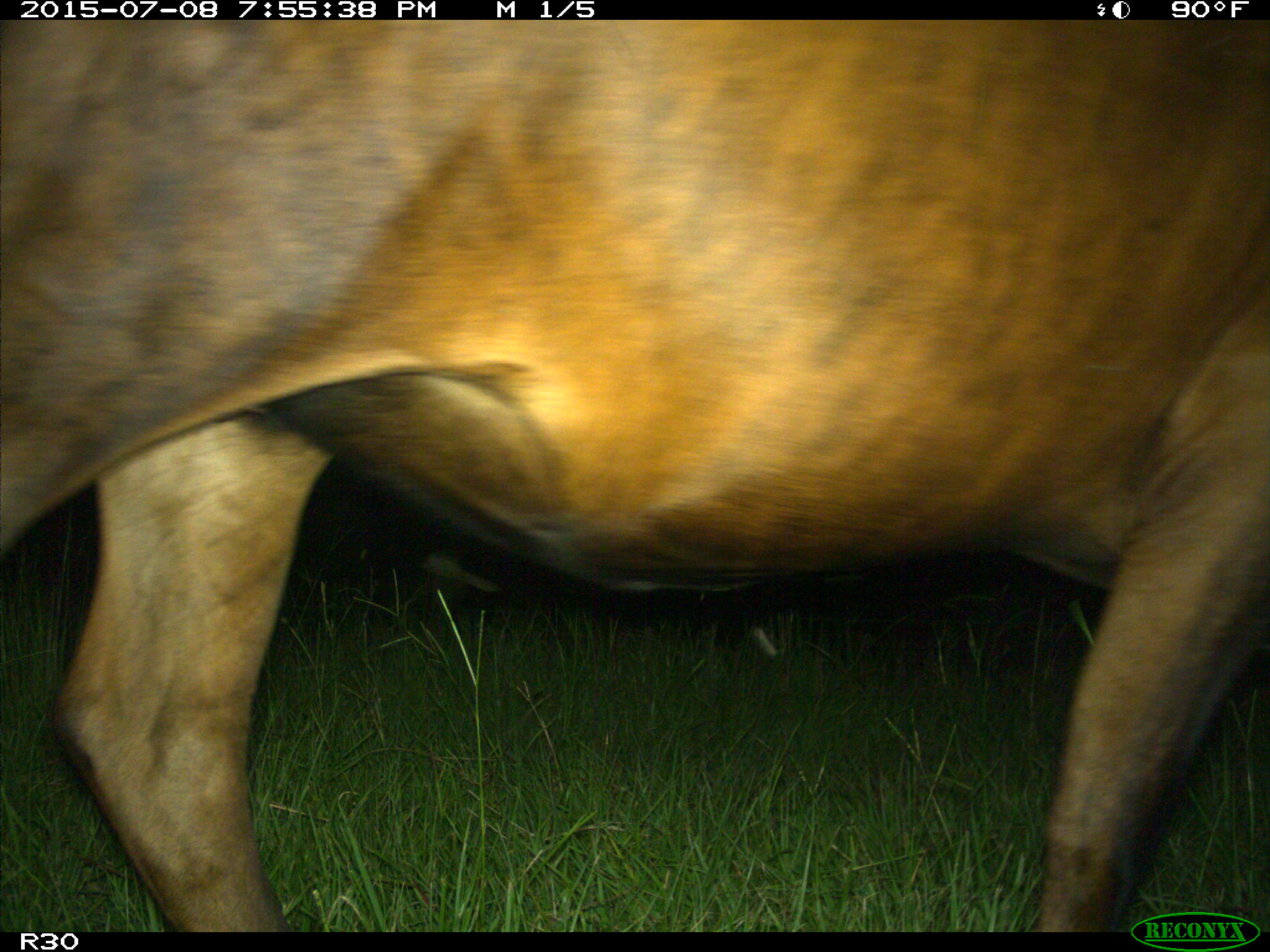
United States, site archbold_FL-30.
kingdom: Animalia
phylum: Chordata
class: Mammalia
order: Artiodactyla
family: Bovidae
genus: Bos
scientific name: Bos taurus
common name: domestic cow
Bos taurus (domestic cow).